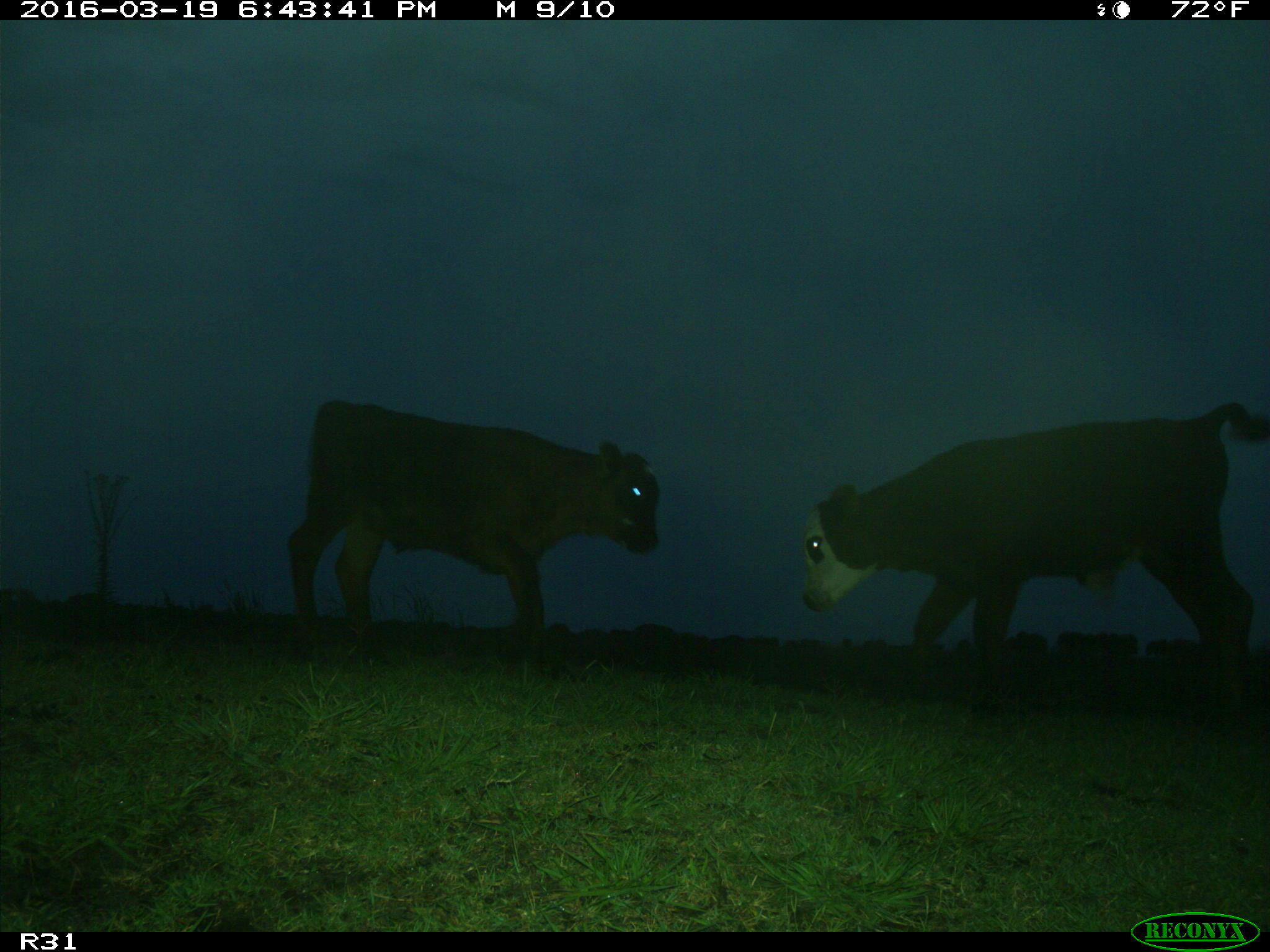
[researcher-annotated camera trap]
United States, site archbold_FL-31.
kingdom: Animalia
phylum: Chordata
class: Mammalia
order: Artiodactyla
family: Bovidae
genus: Bos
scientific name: Bos taurus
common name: domestic cow